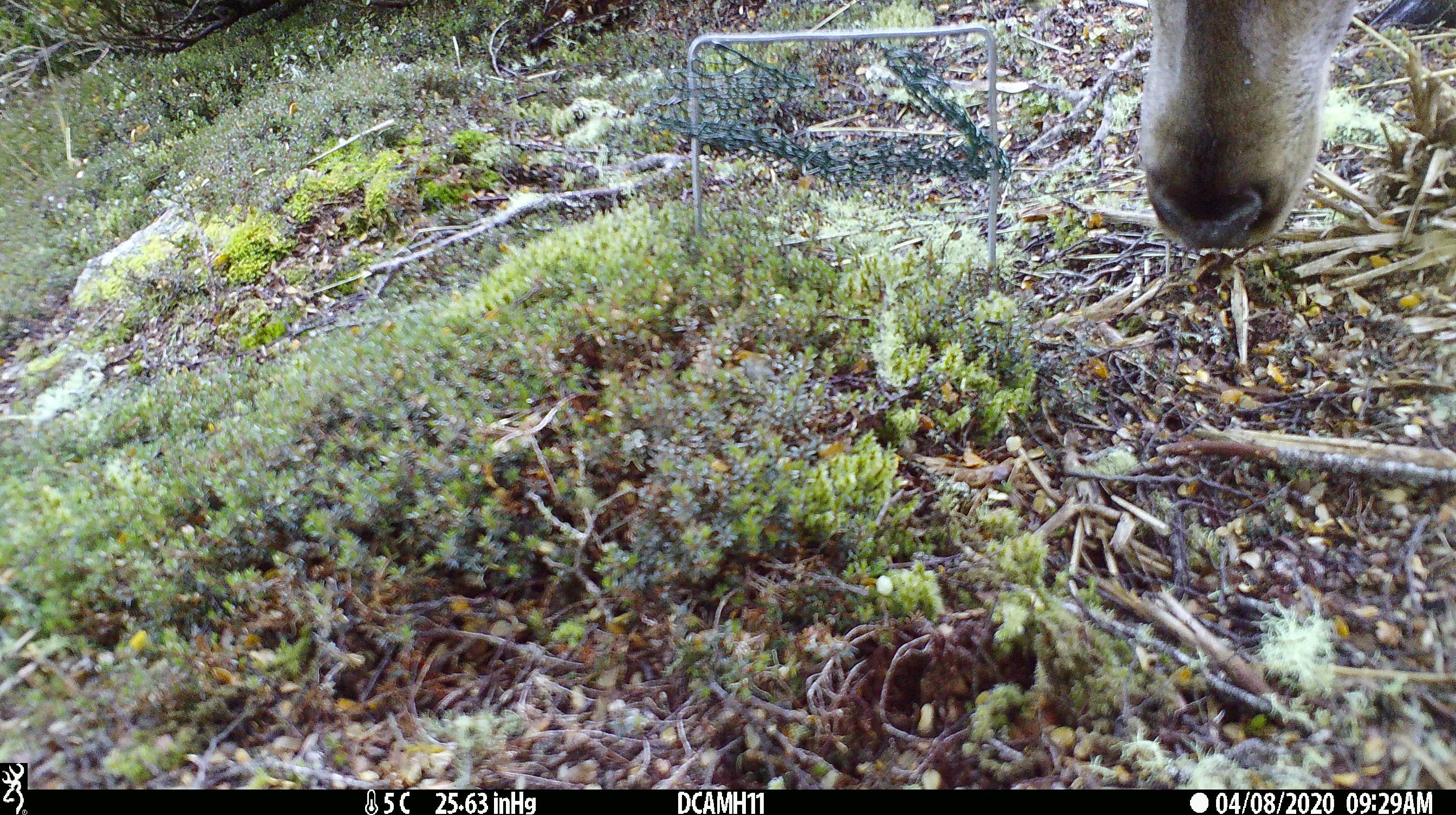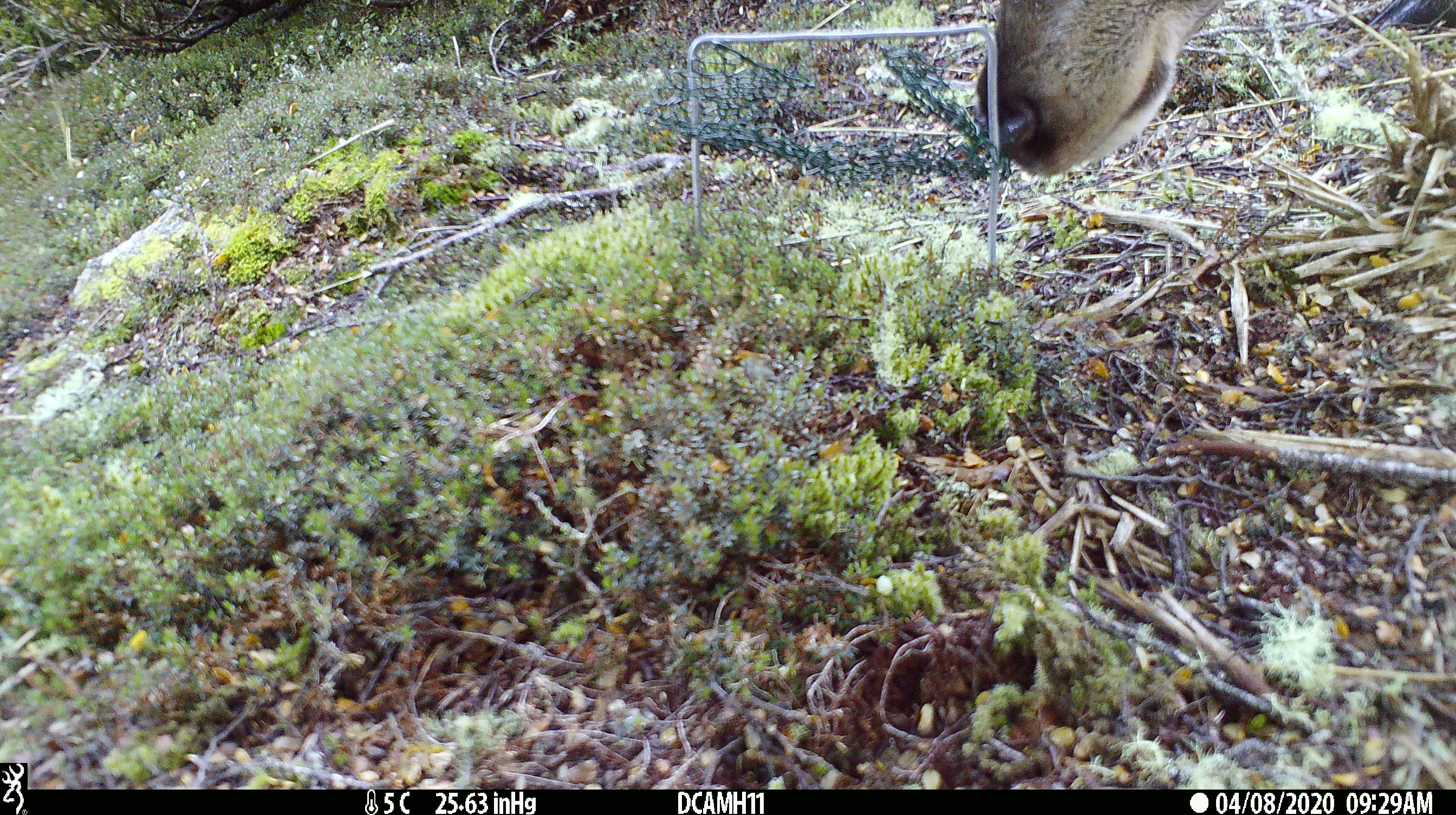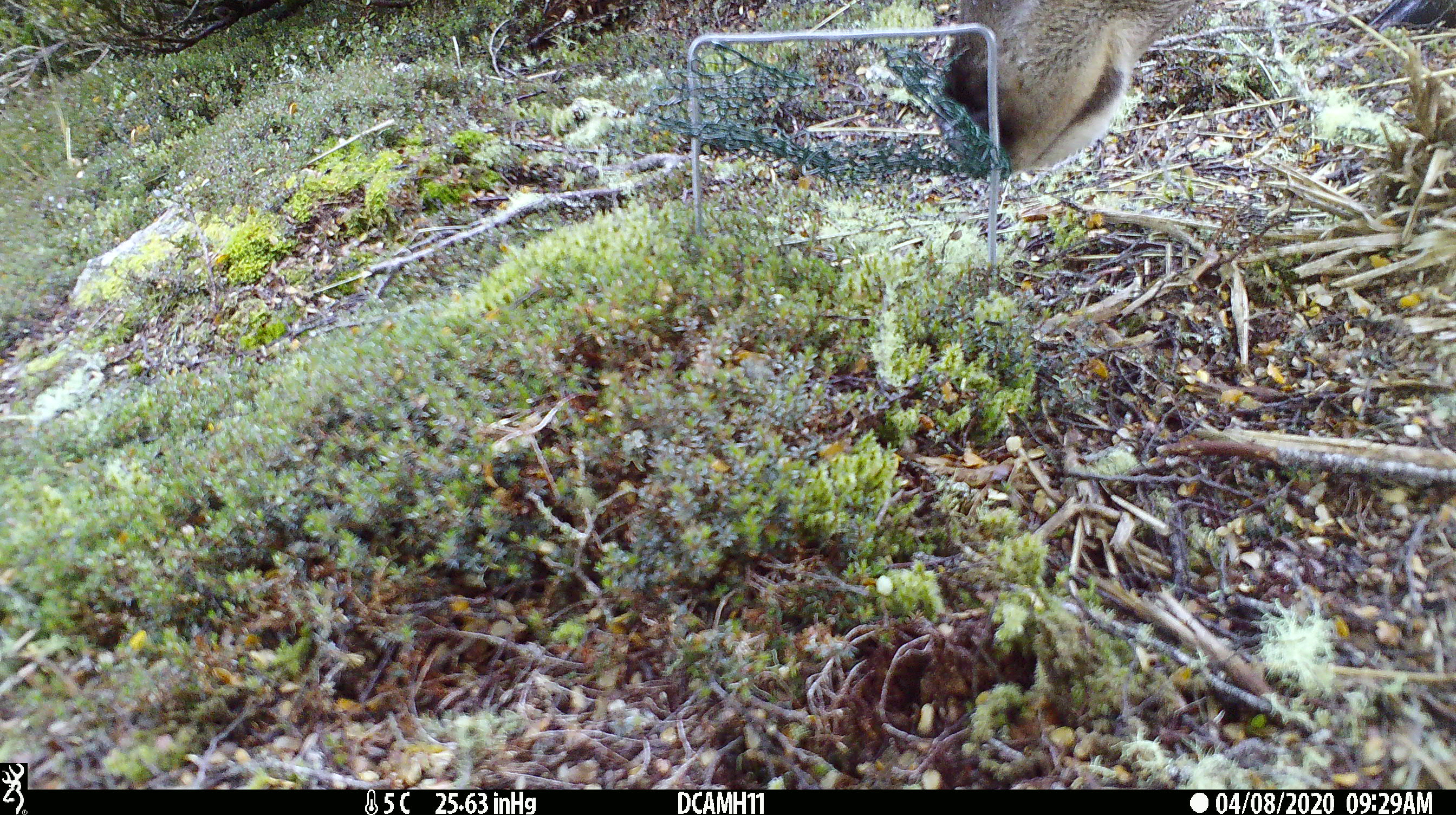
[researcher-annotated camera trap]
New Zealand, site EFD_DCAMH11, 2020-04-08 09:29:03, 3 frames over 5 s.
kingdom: Animalia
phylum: Chordata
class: Mammalia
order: Artiodactyla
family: Cervidae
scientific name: Cervidae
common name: deer